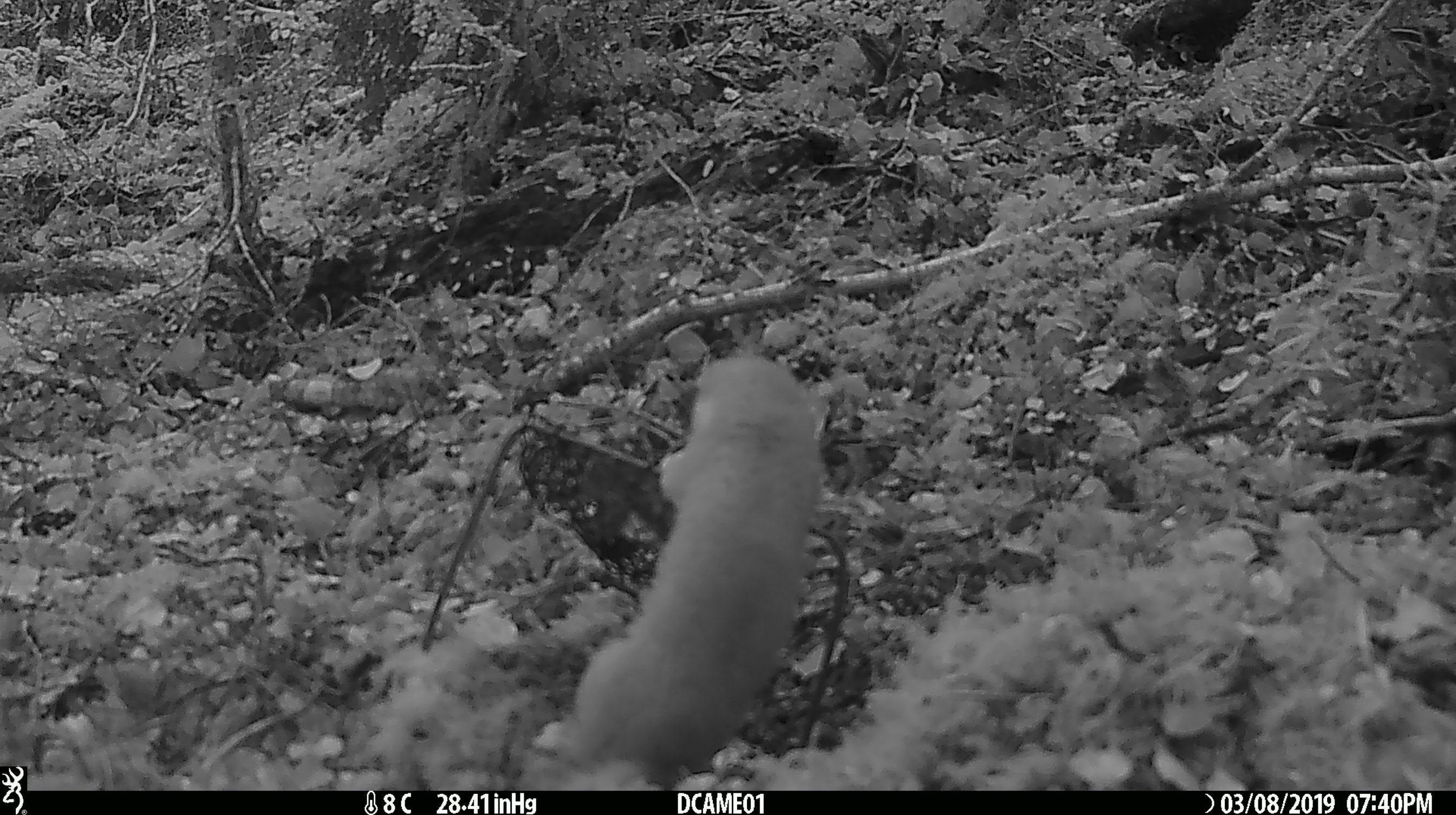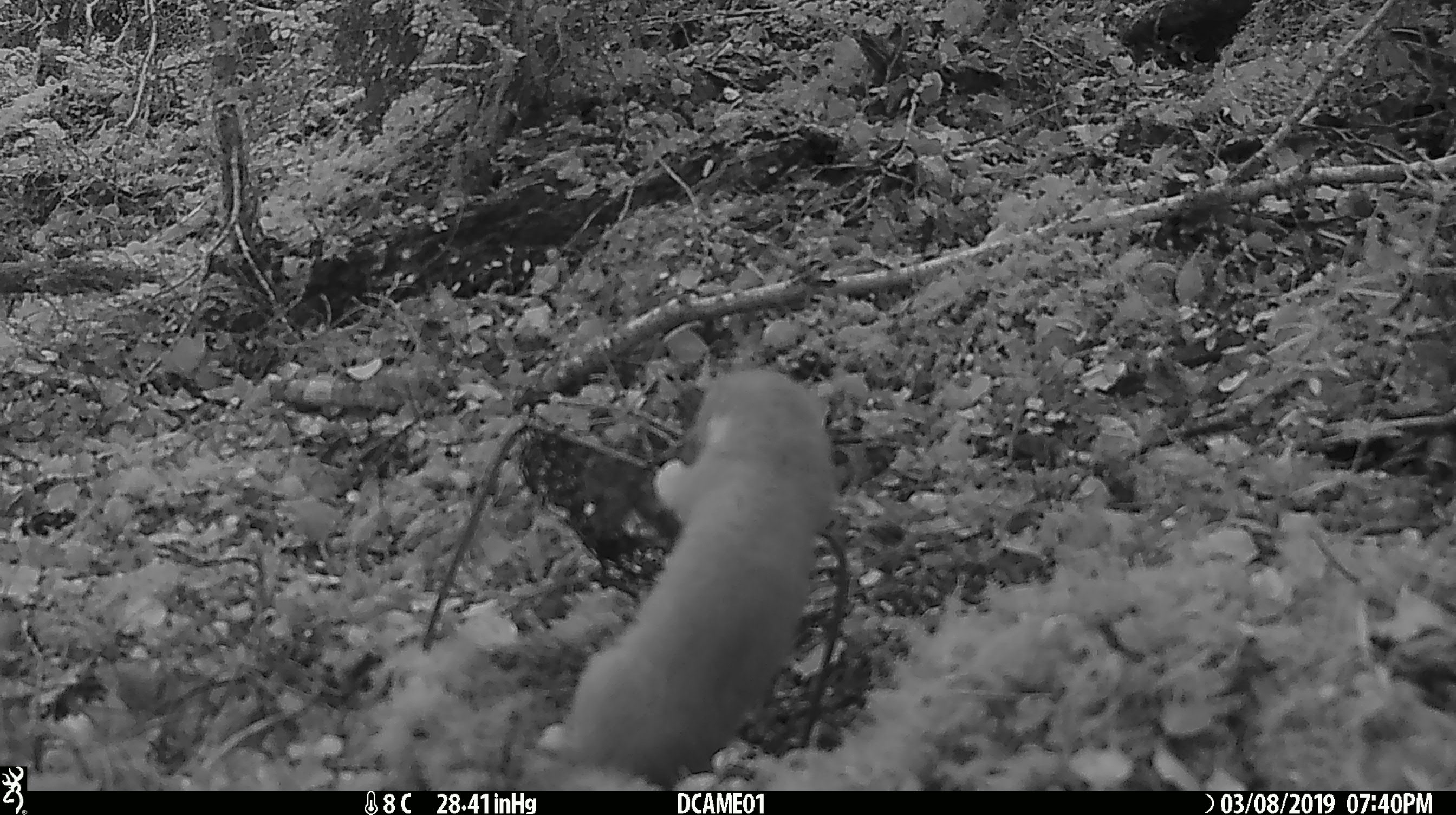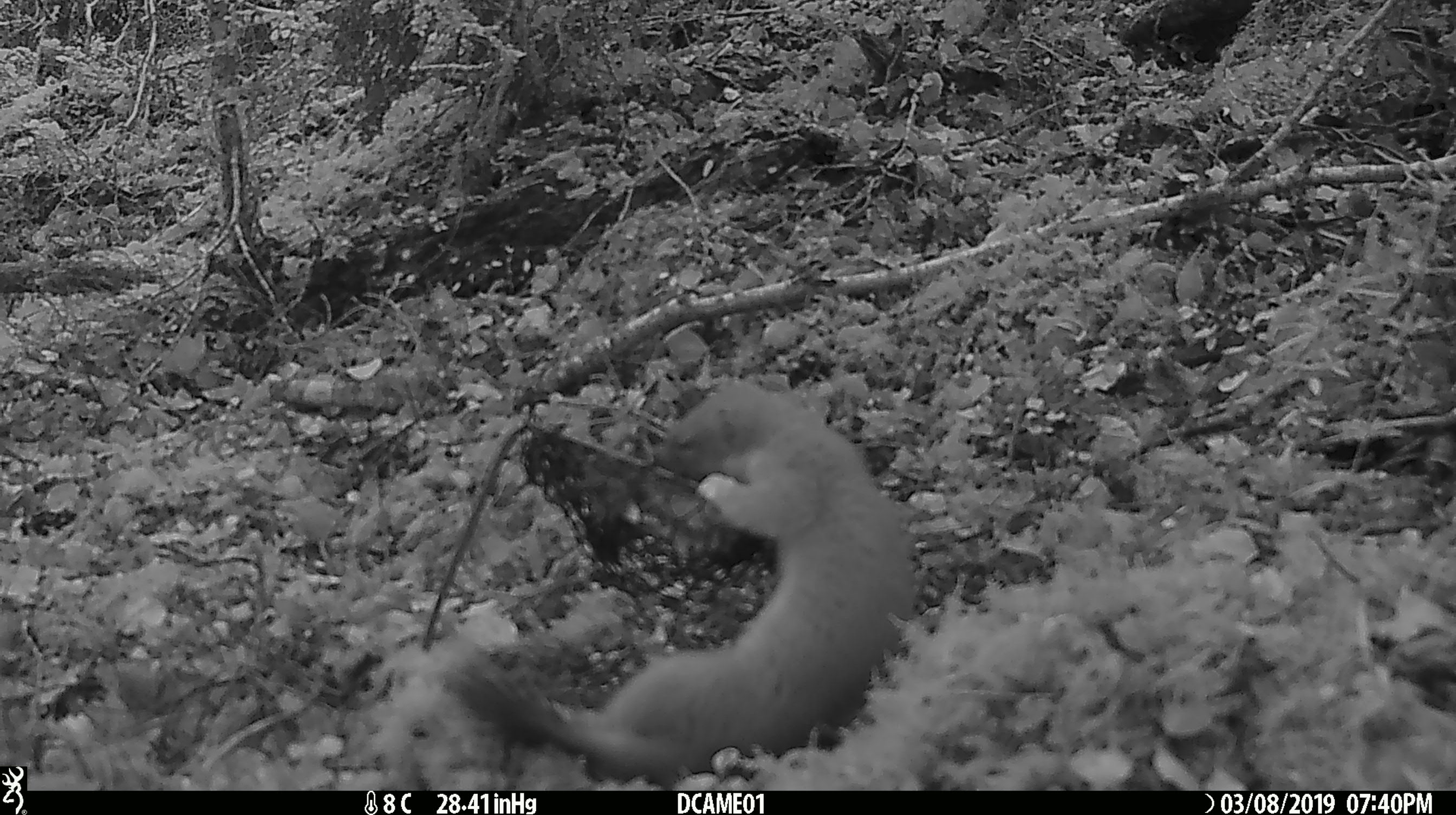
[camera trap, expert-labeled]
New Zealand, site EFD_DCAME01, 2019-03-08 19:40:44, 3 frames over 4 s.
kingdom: Animalia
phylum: Chordata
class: Mammalia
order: Carnivora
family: Mustelidae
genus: Mustela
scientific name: Mustela erminea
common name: stoat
Stoat (Mustela erminea).